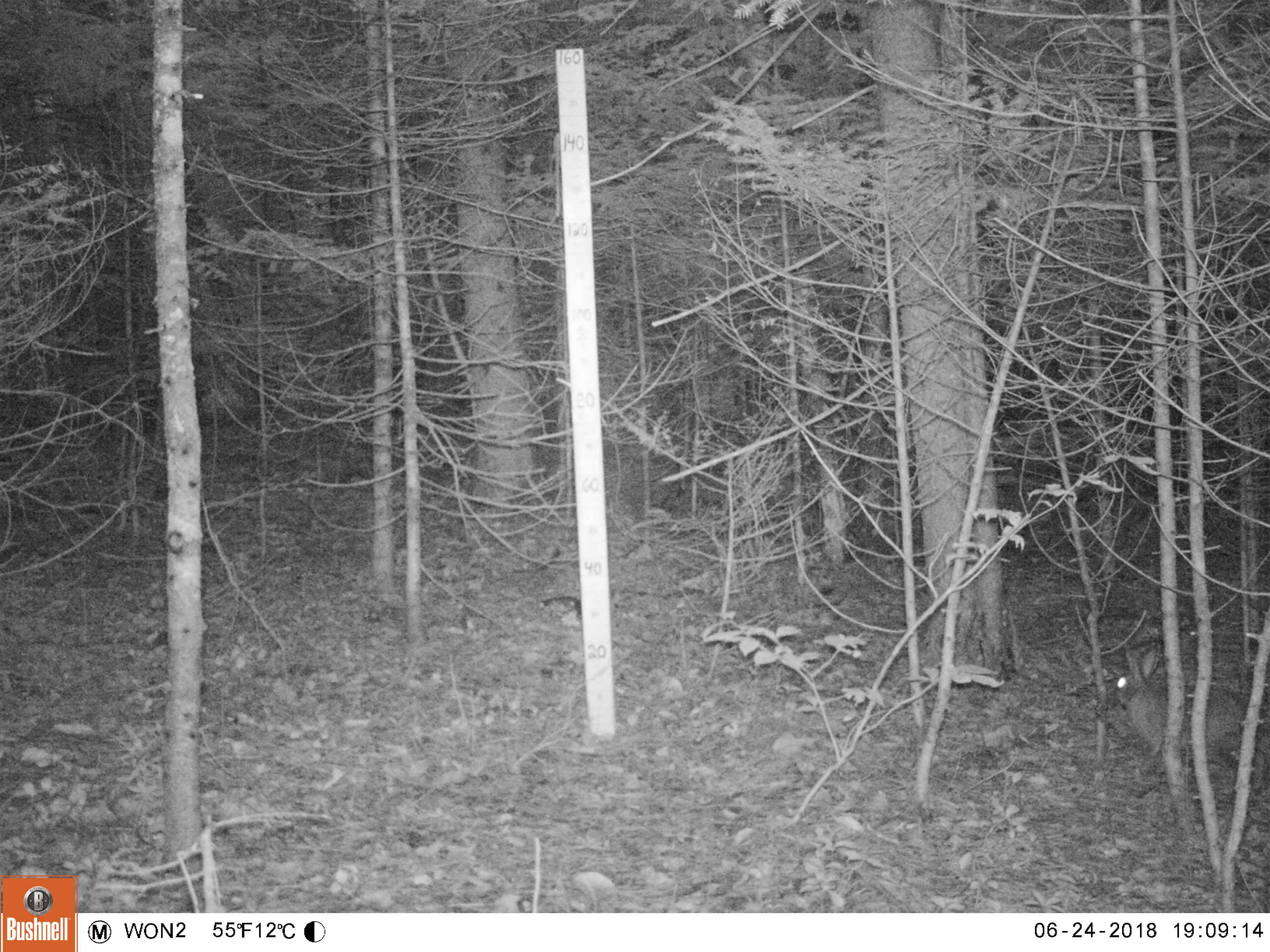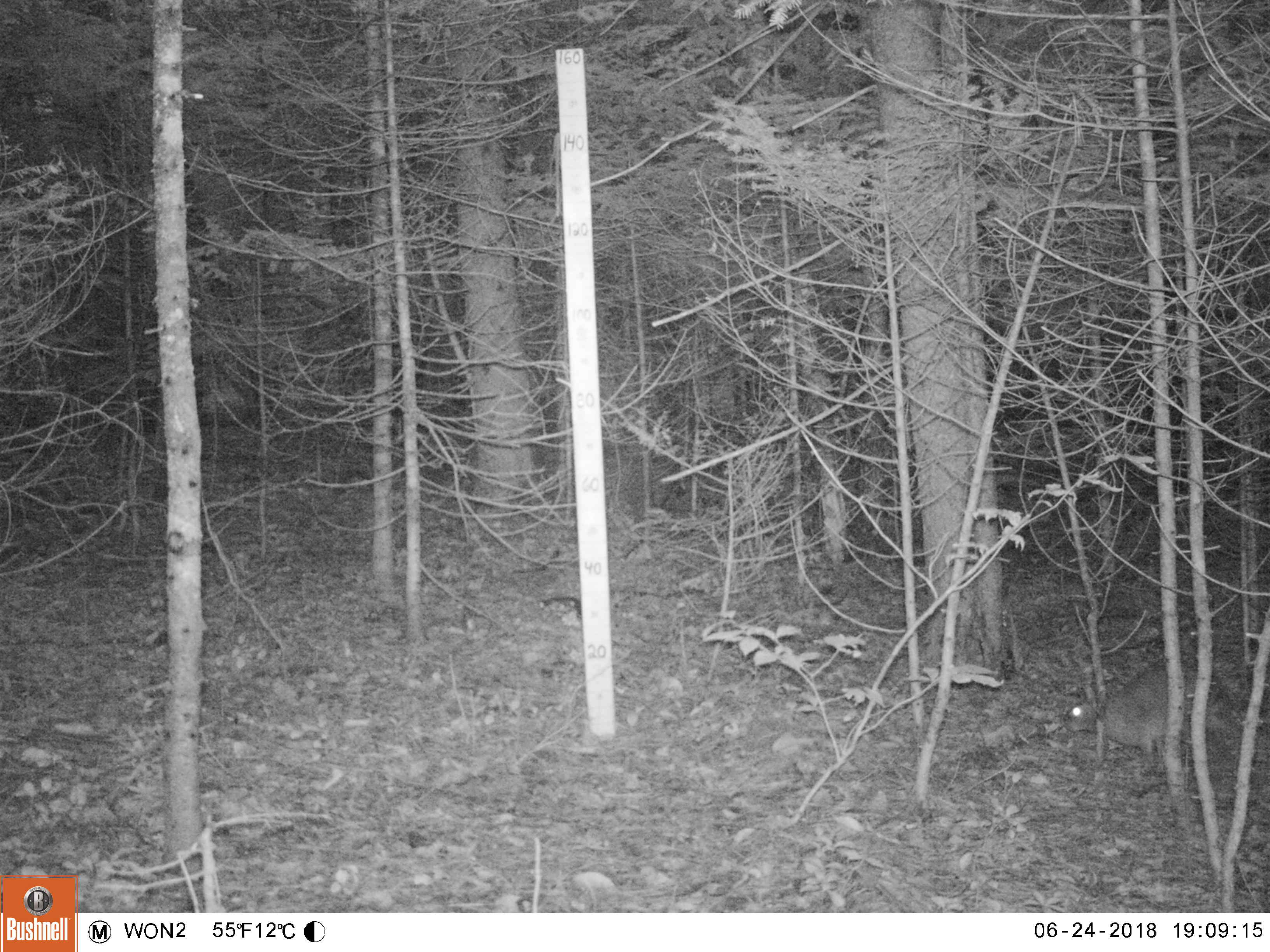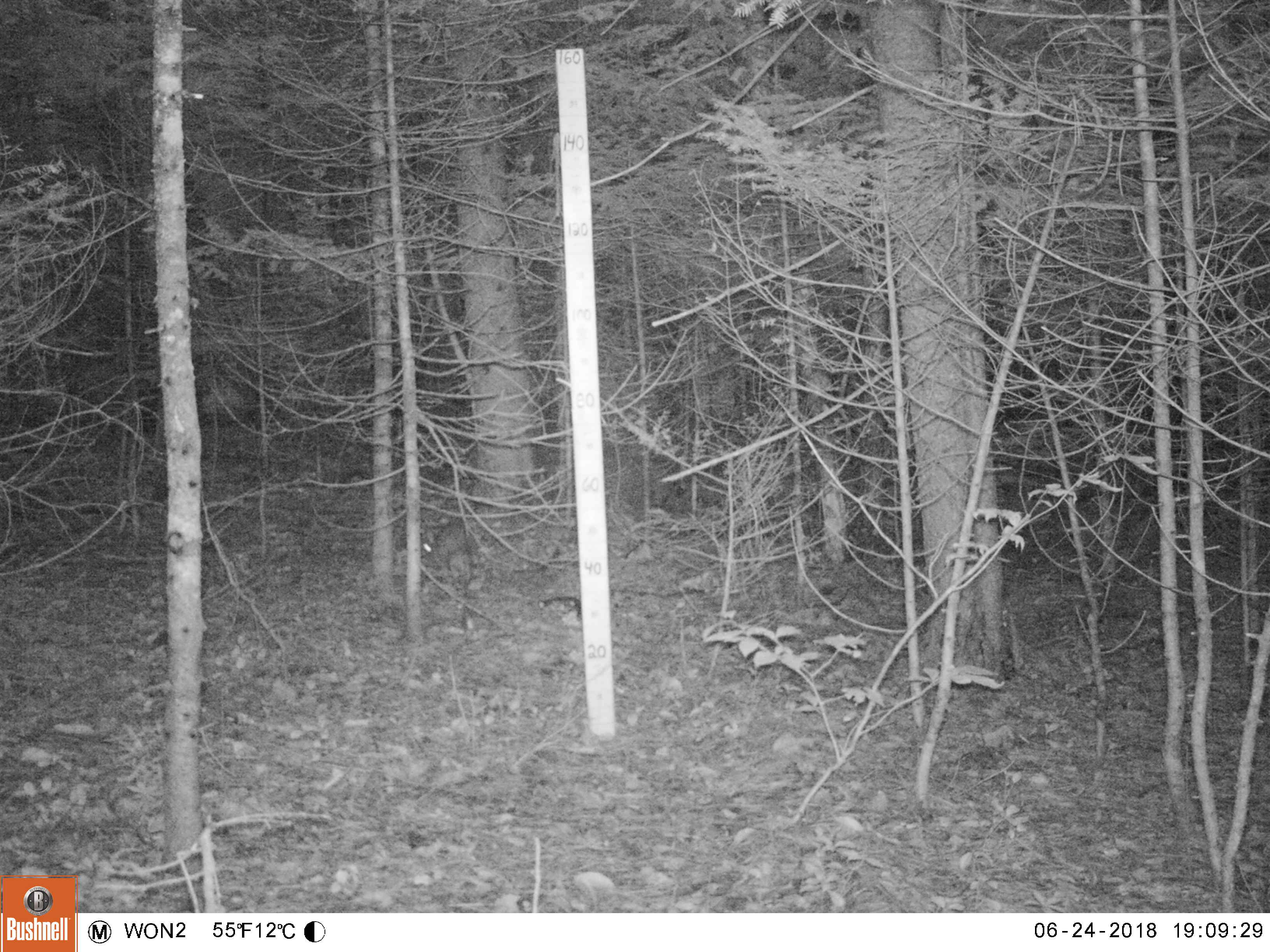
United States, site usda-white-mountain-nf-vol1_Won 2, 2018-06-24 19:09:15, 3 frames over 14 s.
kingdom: Animalia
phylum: Chordata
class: Mammalia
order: Lagomorpha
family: Leporidae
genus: Lepus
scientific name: Lepus americanus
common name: snowshoe hare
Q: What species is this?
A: Snowshoe hare (Lepus americanus).